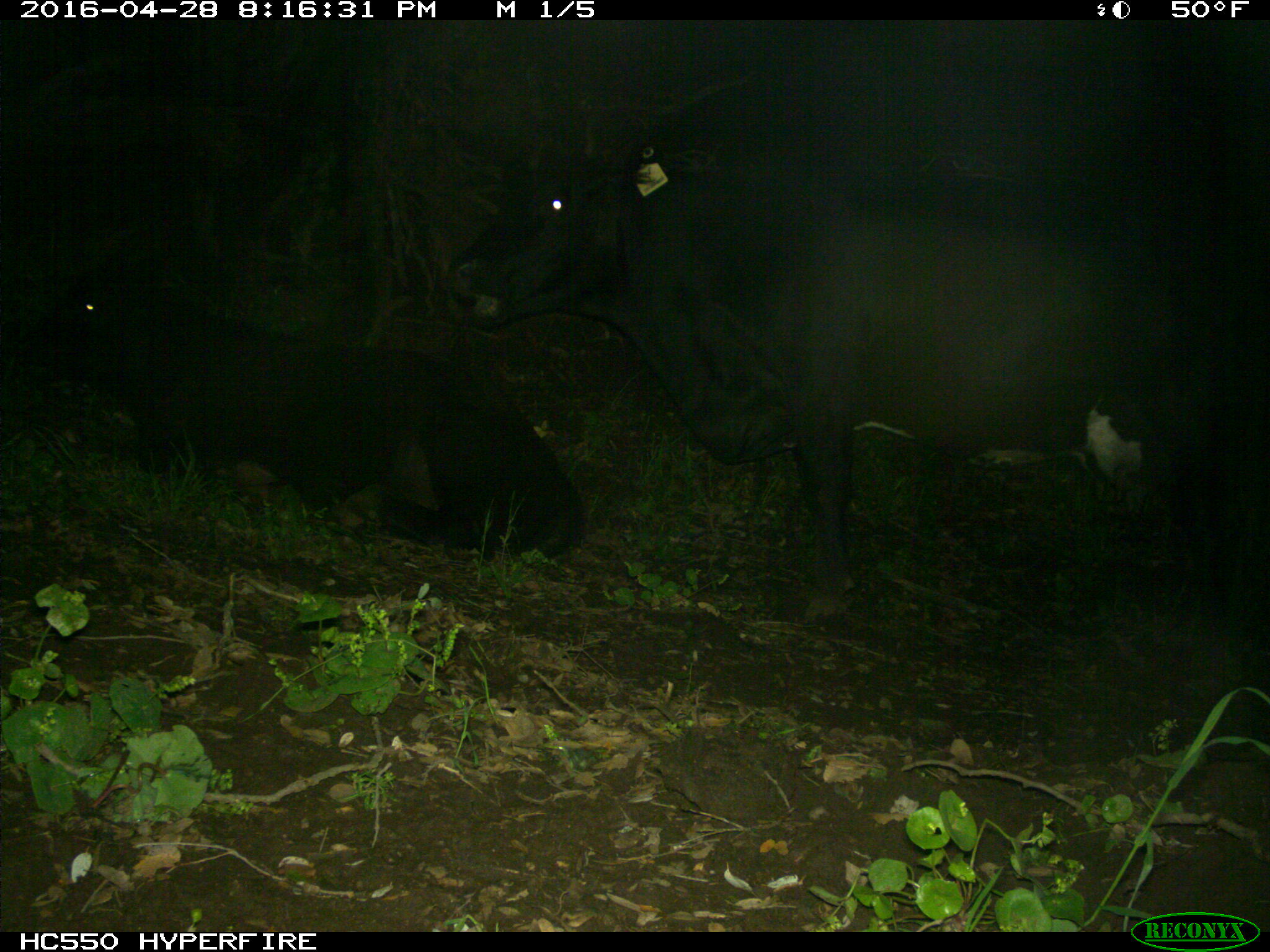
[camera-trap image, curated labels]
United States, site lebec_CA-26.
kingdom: Animalia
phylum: Chordata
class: Mammalia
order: Artiodactyla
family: Bovidae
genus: Bos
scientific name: Bos taurus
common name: domestic cow